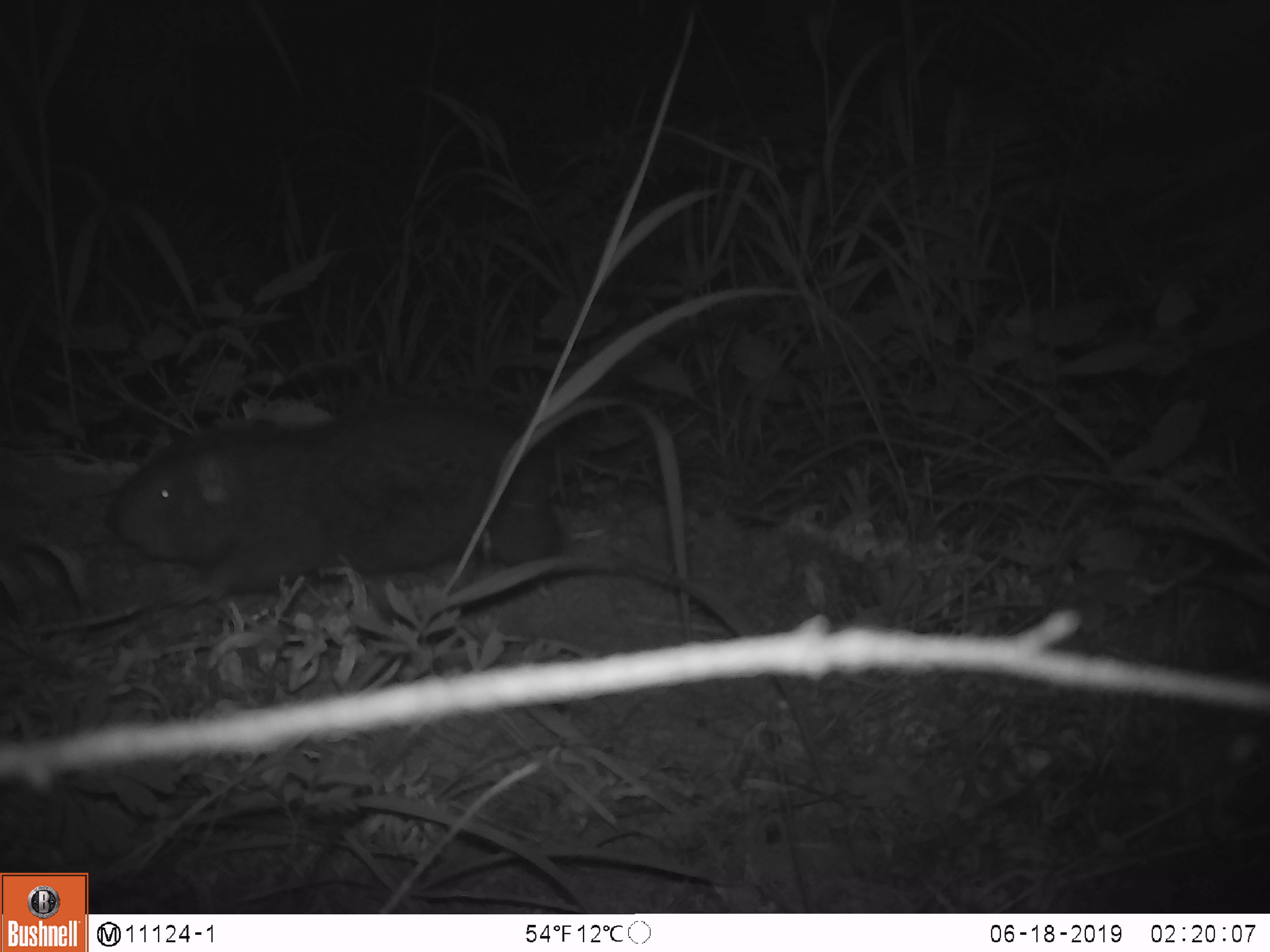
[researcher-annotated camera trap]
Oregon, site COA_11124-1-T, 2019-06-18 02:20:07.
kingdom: Animalia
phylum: Chordata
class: Mammalia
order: Rodentia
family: Aplodontiidae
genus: Aplodontia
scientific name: Aplodontia rufa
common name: mountain beaver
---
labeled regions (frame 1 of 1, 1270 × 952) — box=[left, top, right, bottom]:
mountain beaver: box=[103, 413, 561, 609]